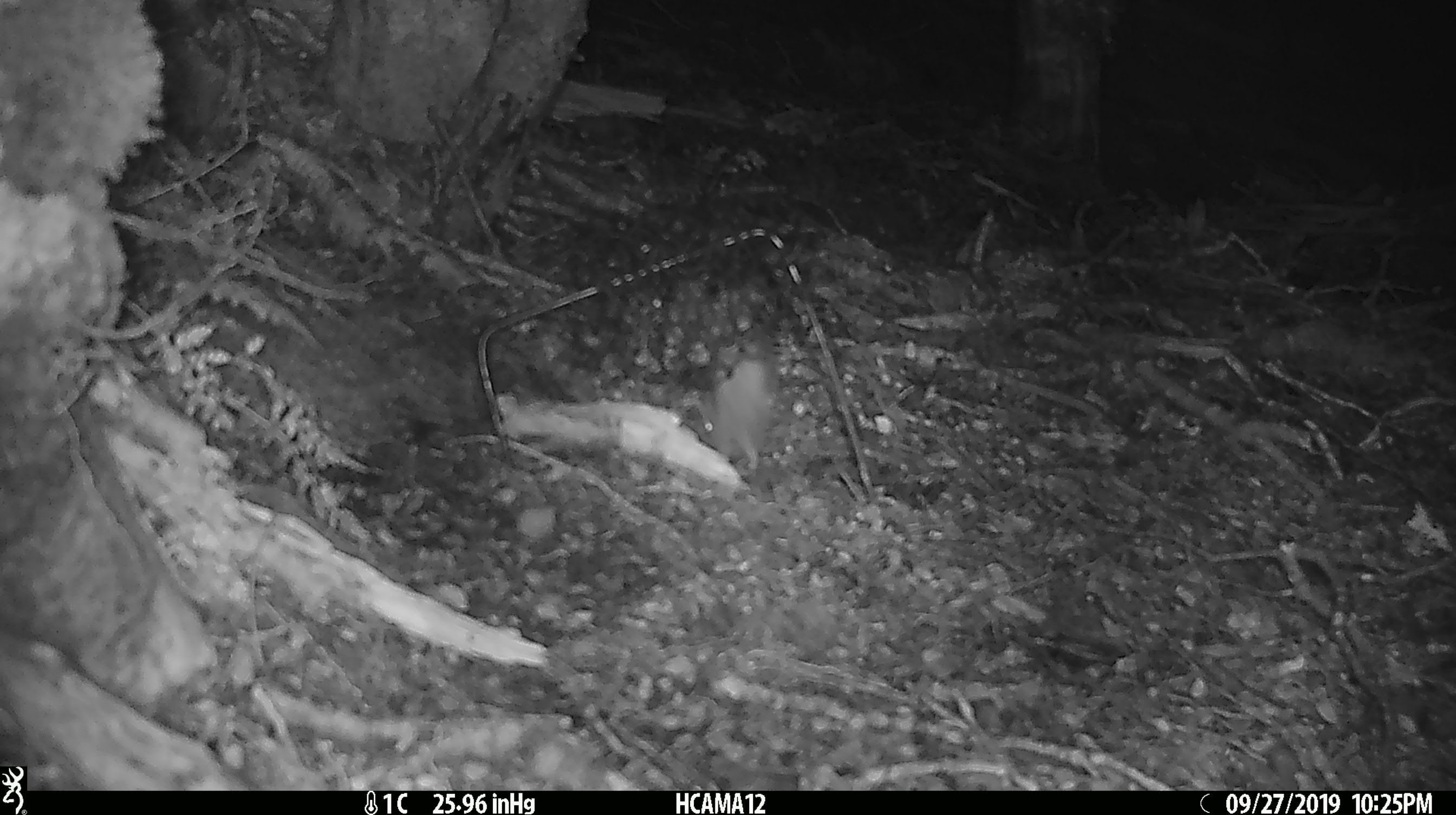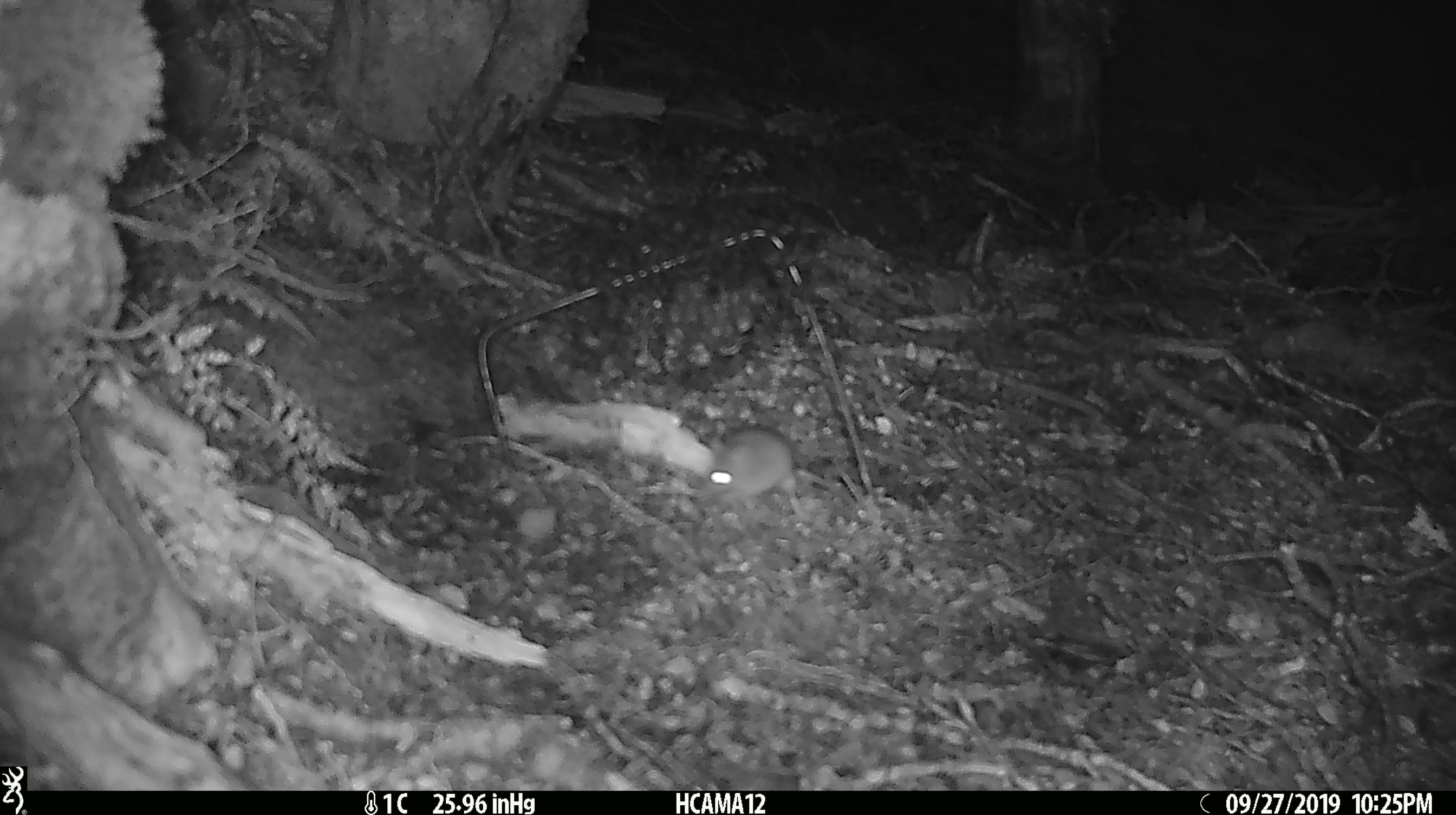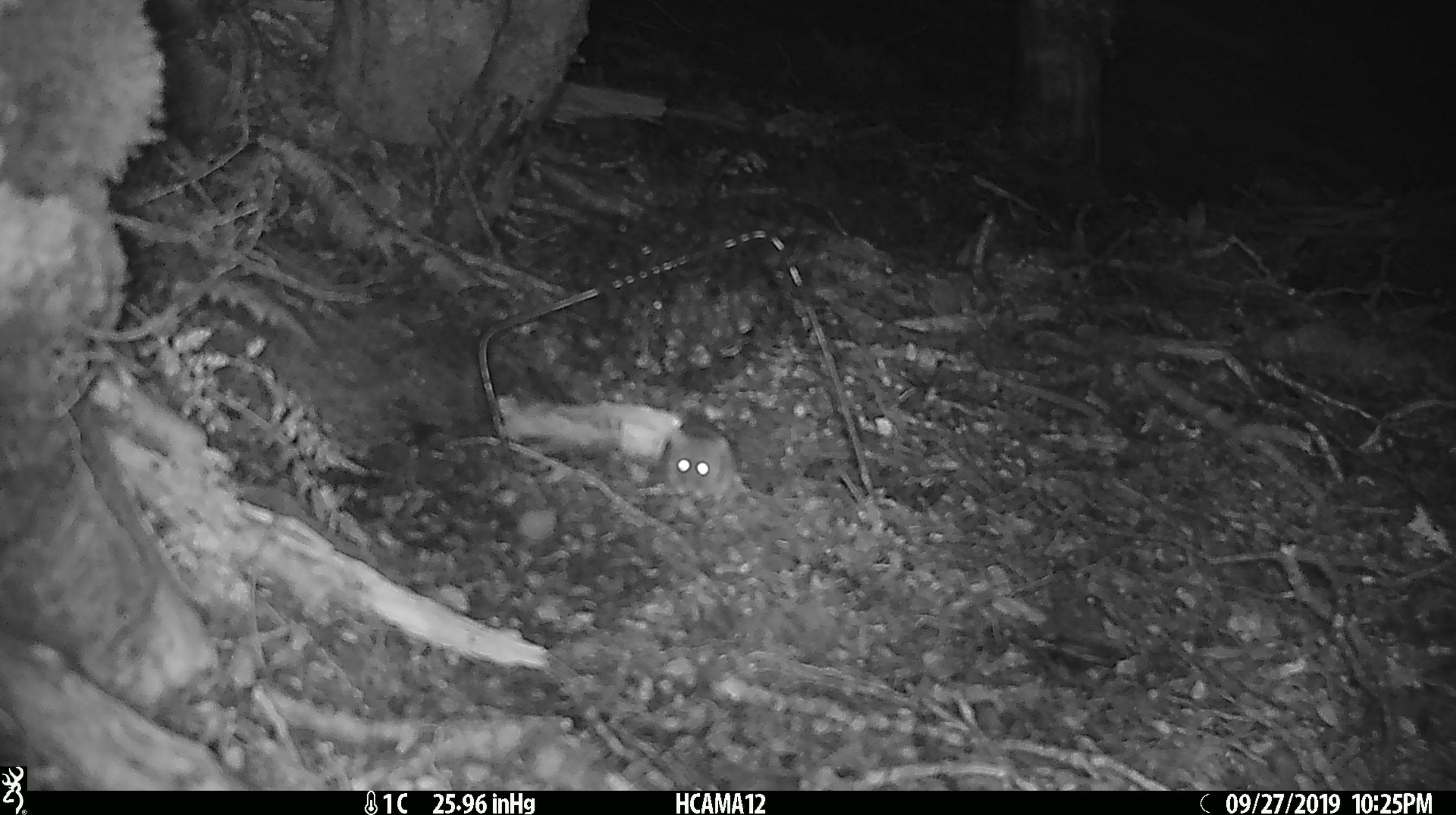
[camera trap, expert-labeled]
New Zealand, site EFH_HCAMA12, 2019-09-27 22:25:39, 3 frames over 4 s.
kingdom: Animalia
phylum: Chordata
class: Mammalia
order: Rodentia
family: Muridae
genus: Mus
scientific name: Mus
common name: mouse